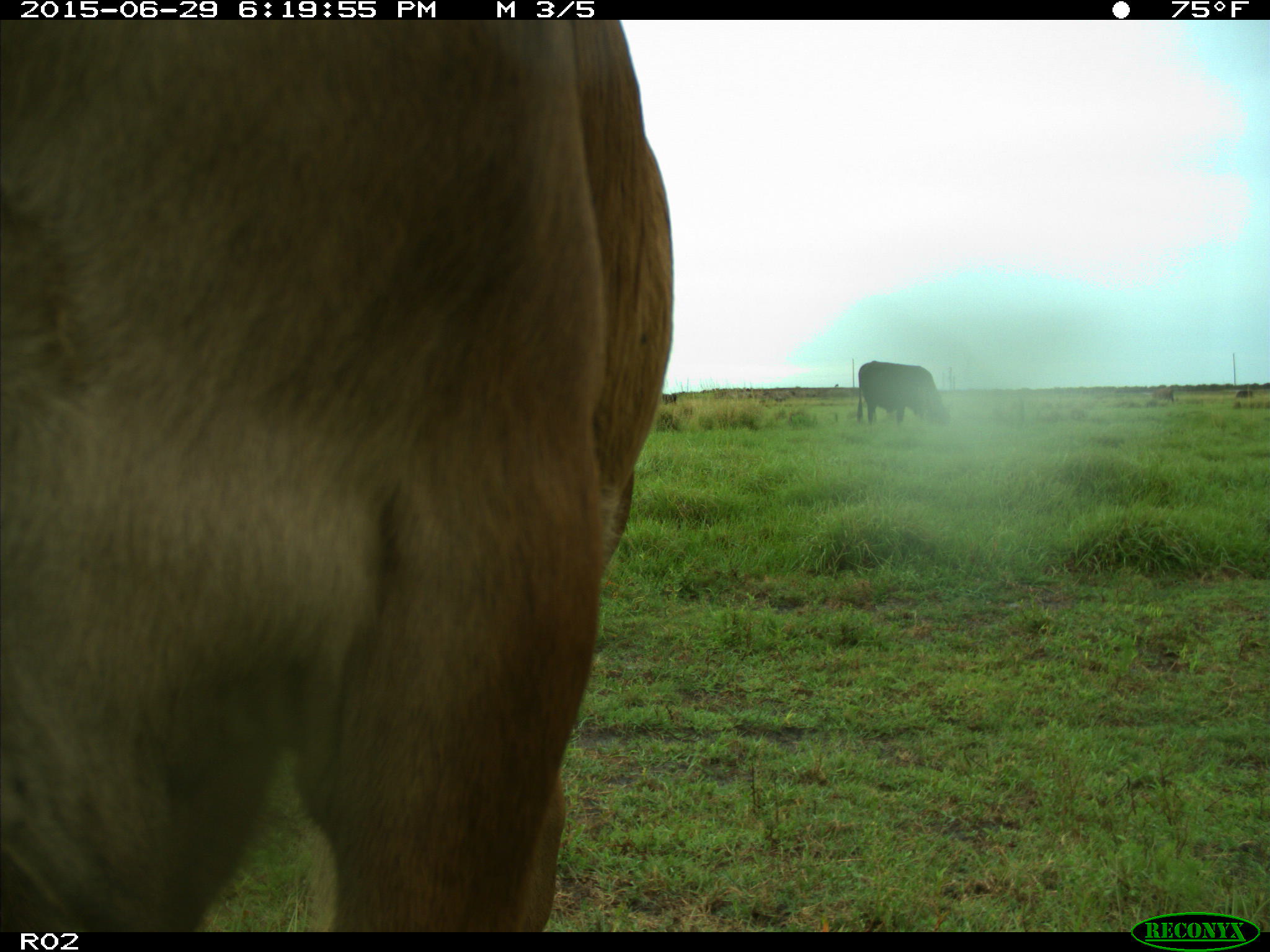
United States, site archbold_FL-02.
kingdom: Animalia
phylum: Chordata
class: Mammalia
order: Artiodactyla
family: Bovidae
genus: Bos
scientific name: Bos taurus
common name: domestic cow